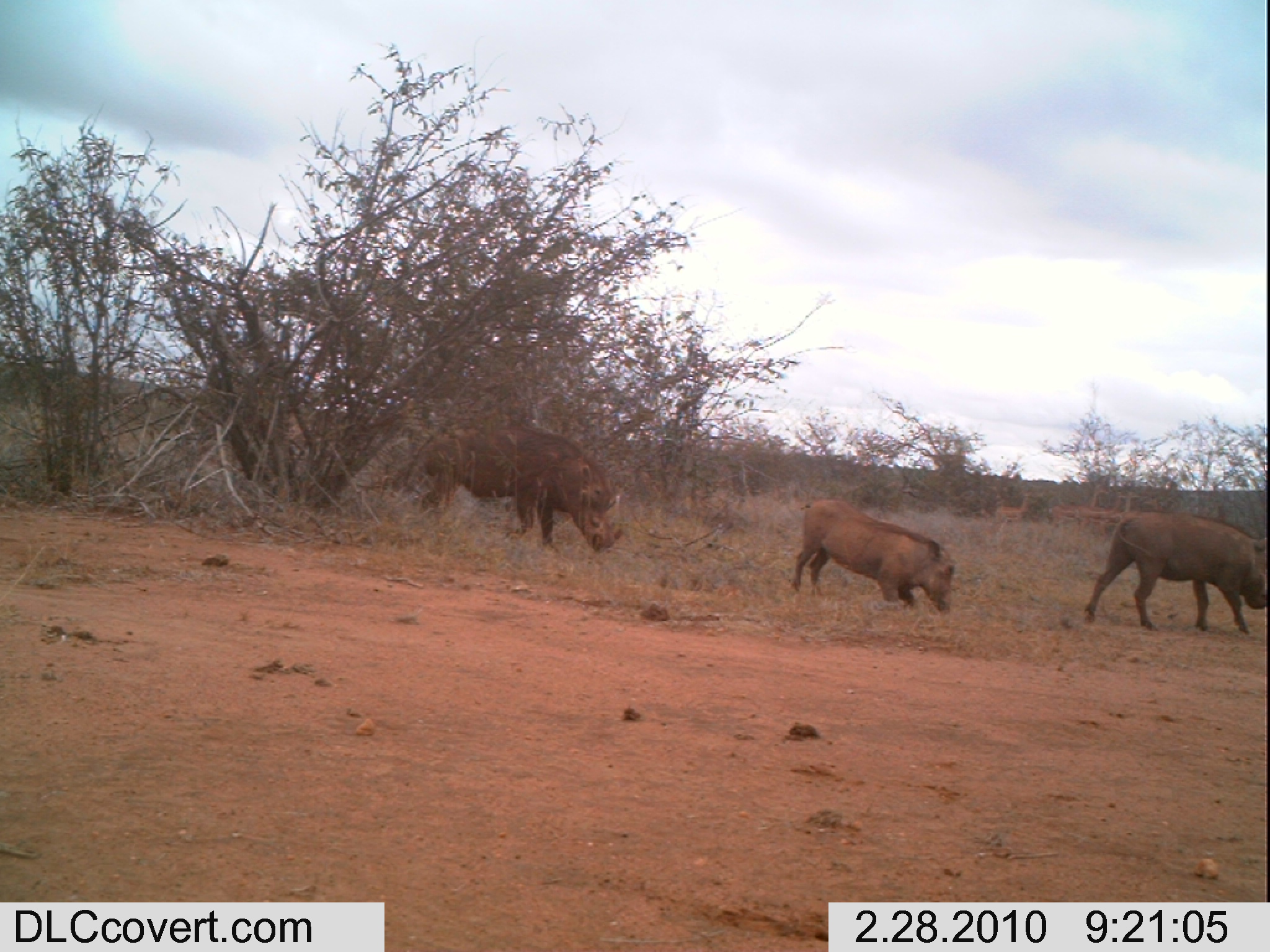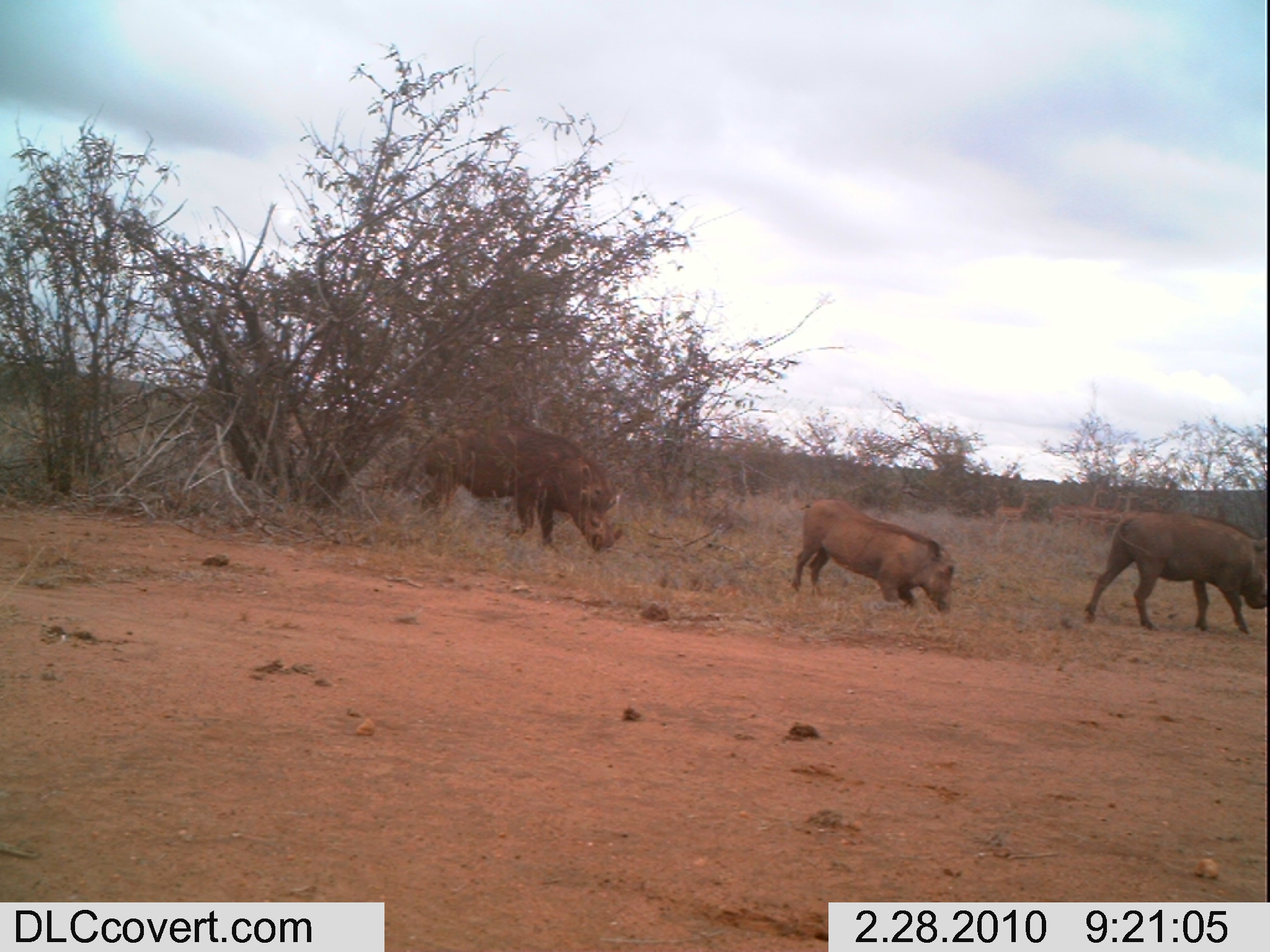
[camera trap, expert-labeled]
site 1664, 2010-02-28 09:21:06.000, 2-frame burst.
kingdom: Animalia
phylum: Chordata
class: Mammalia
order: Artiodactyla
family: Suidae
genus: Phacochoerus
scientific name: Phacochoerus africanus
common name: common warthog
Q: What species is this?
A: Phacochoerus africanus (common warthog).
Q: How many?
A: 3.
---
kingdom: Animalia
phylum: Chordata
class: Mammalia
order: Artiodactyla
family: Bovidae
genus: Aepyceros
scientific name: Aepyceros melampus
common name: impala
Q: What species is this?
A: Aepyceros melampus (impala).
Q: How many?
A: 4.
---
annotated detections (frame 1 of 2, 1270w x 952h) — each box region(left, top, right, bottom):
phacochoerus africanus: region(392, 414, 626, 553); region(1084, 507, 1270, 637); region(788, 498, 955, 614)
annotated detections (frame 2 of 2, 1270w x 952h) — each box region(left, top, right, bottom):
aepyceros melampus: region(404, 414, 624, 550); region(1084, 507, 1266, 637); region(790, 498, 955, 614)